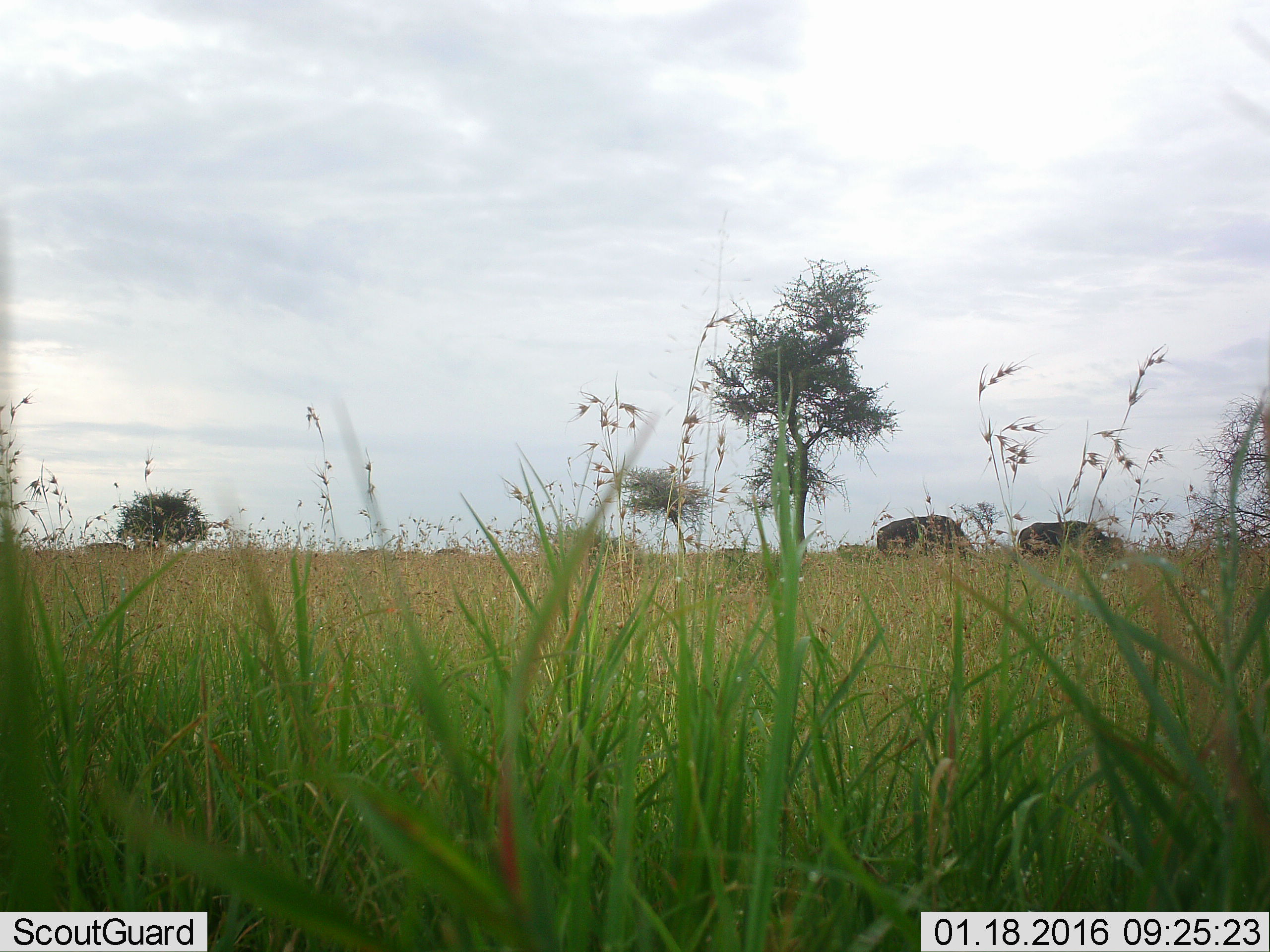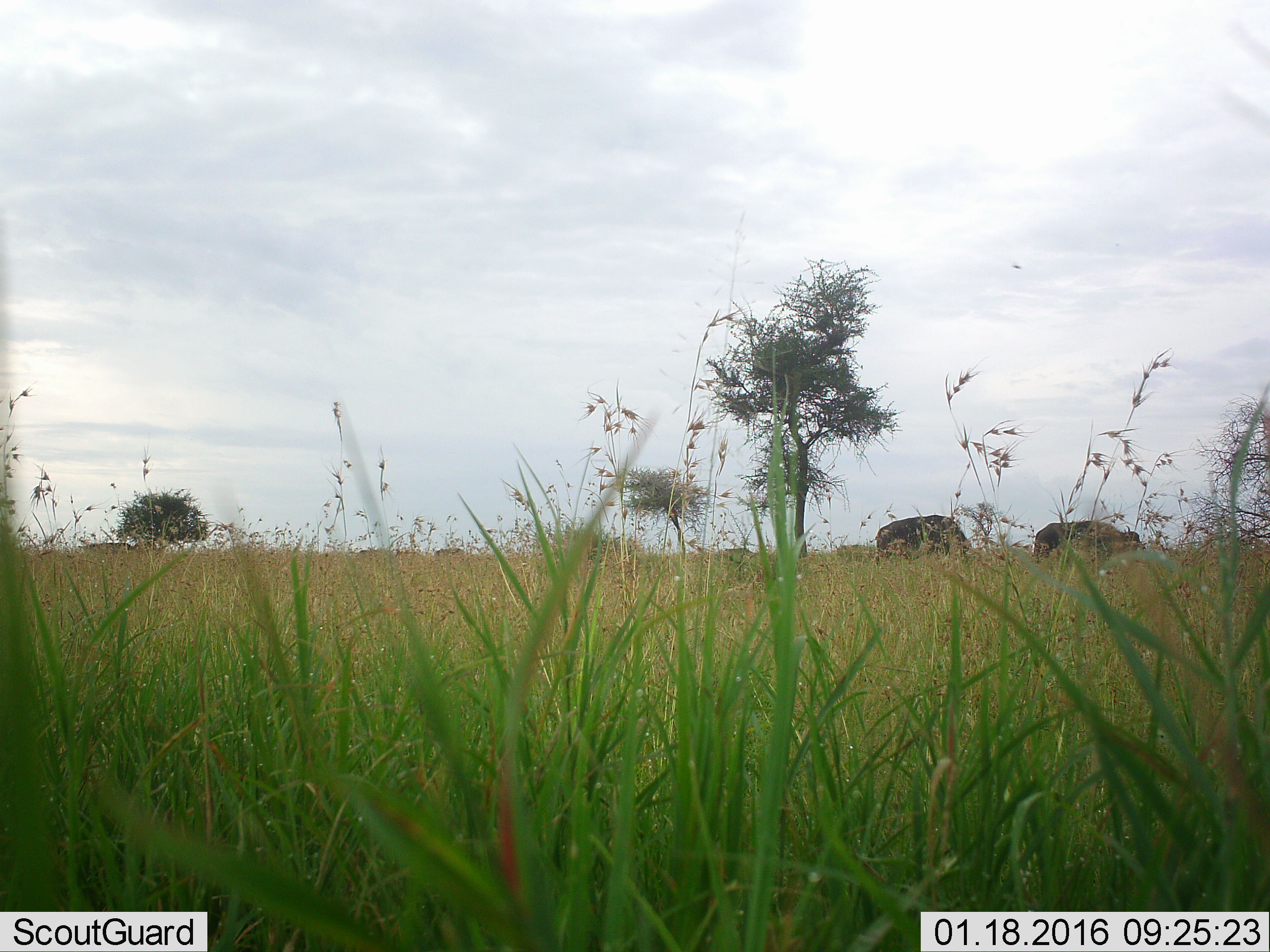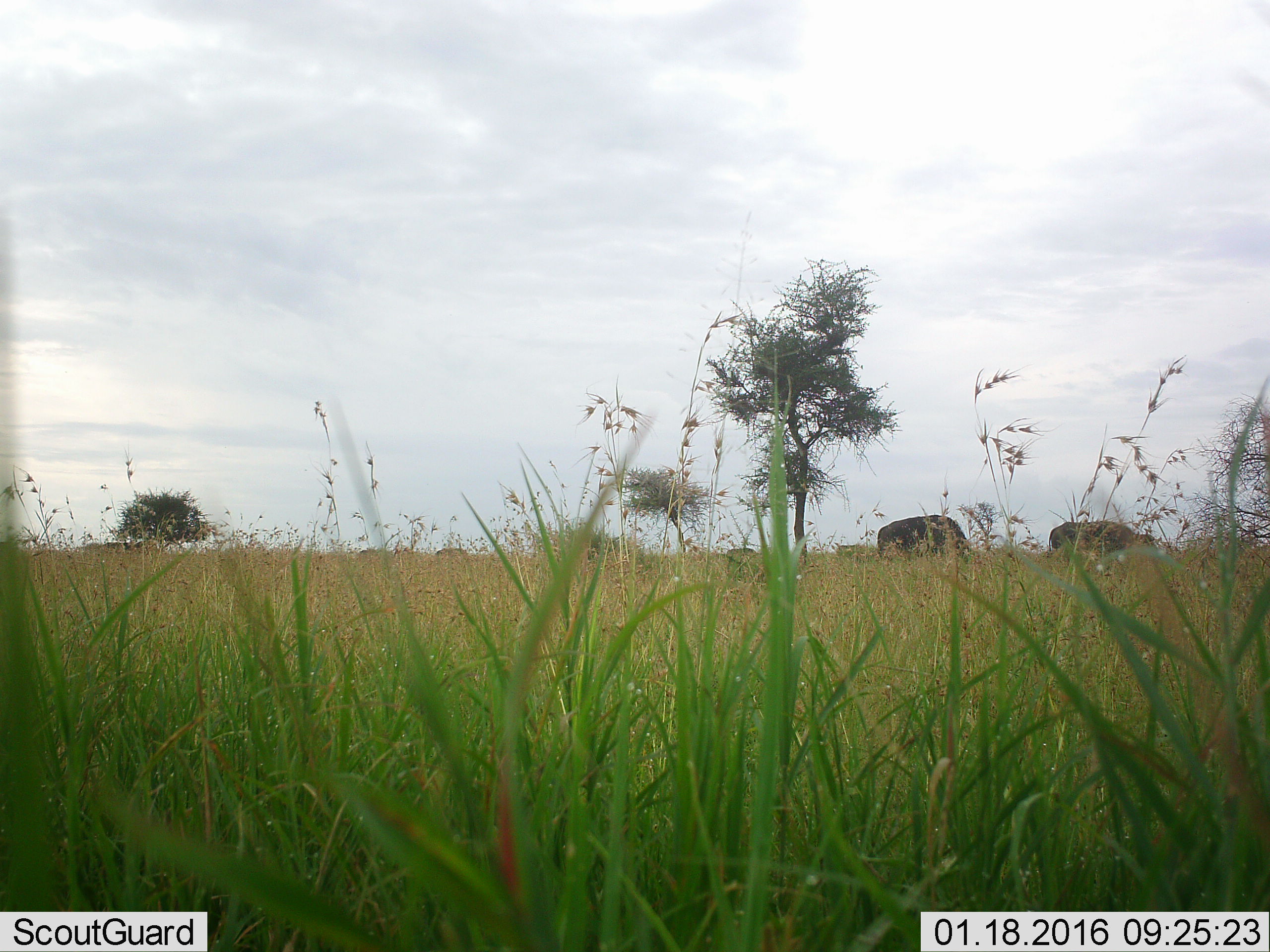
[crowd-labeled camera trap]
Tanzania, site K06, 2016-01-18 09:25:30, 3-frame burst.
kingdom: Animalia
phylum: Chordata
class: Mammalia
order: Artiodactyla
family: Bovidae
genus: Syncerus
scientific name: Syncerus caffer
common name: cape buffalo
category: buffalo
Buffalo (cape buffalo) (Syncerus caffer), count 6. Behavior (volunteer vote fractions): standing 29%, resting 0%, moving 71%, interacting 0%. Young present (vote fraction): 0%. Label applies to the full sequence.